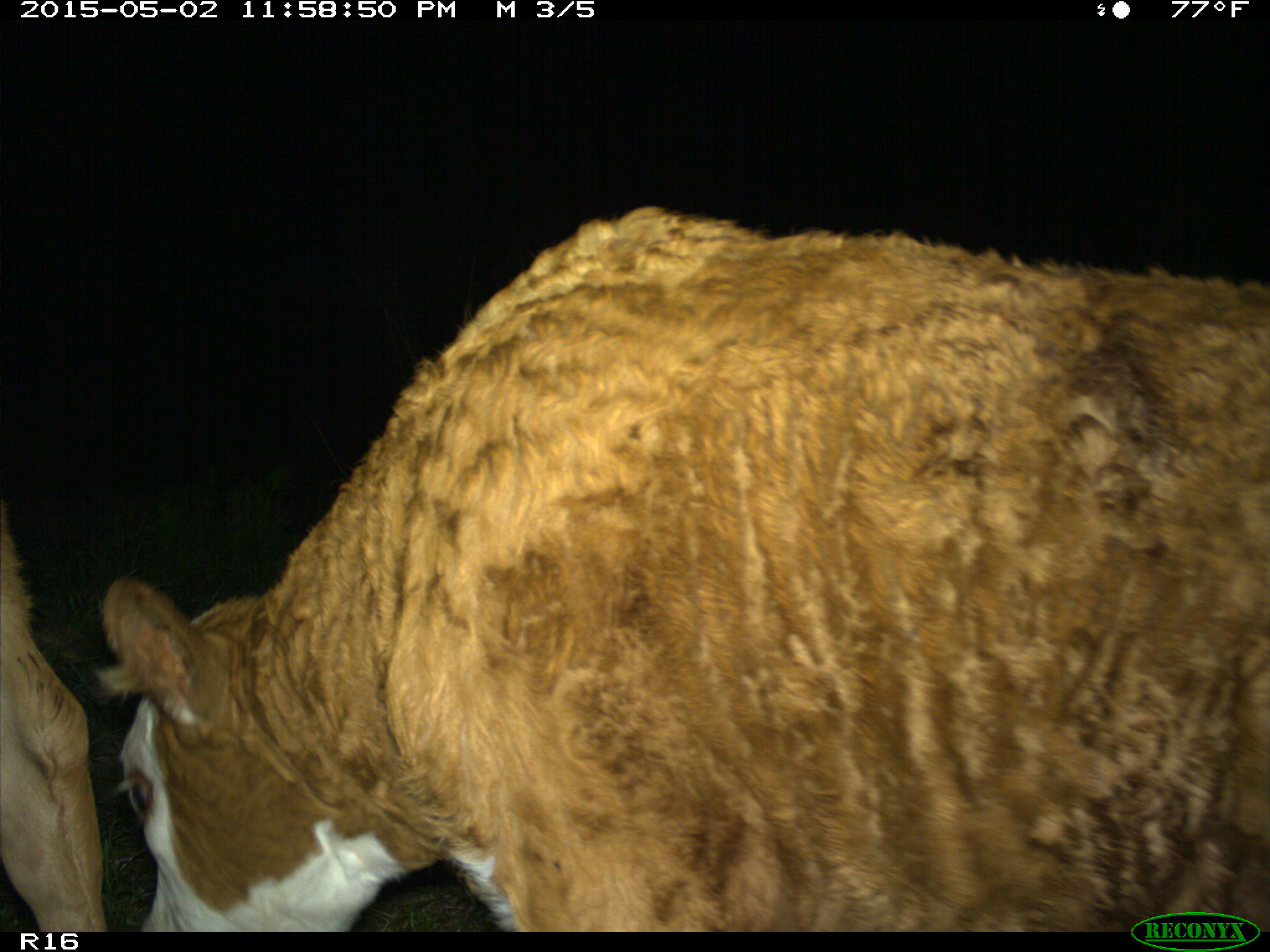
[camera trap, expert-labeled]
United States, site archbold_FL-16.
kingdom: Animalia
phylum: Chordata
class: Mammalia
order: Artiodactyla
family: Bovidae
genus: Bos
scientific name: Bos taurus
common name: domestic cow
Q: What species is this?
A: Bos taurus (domestic cow).